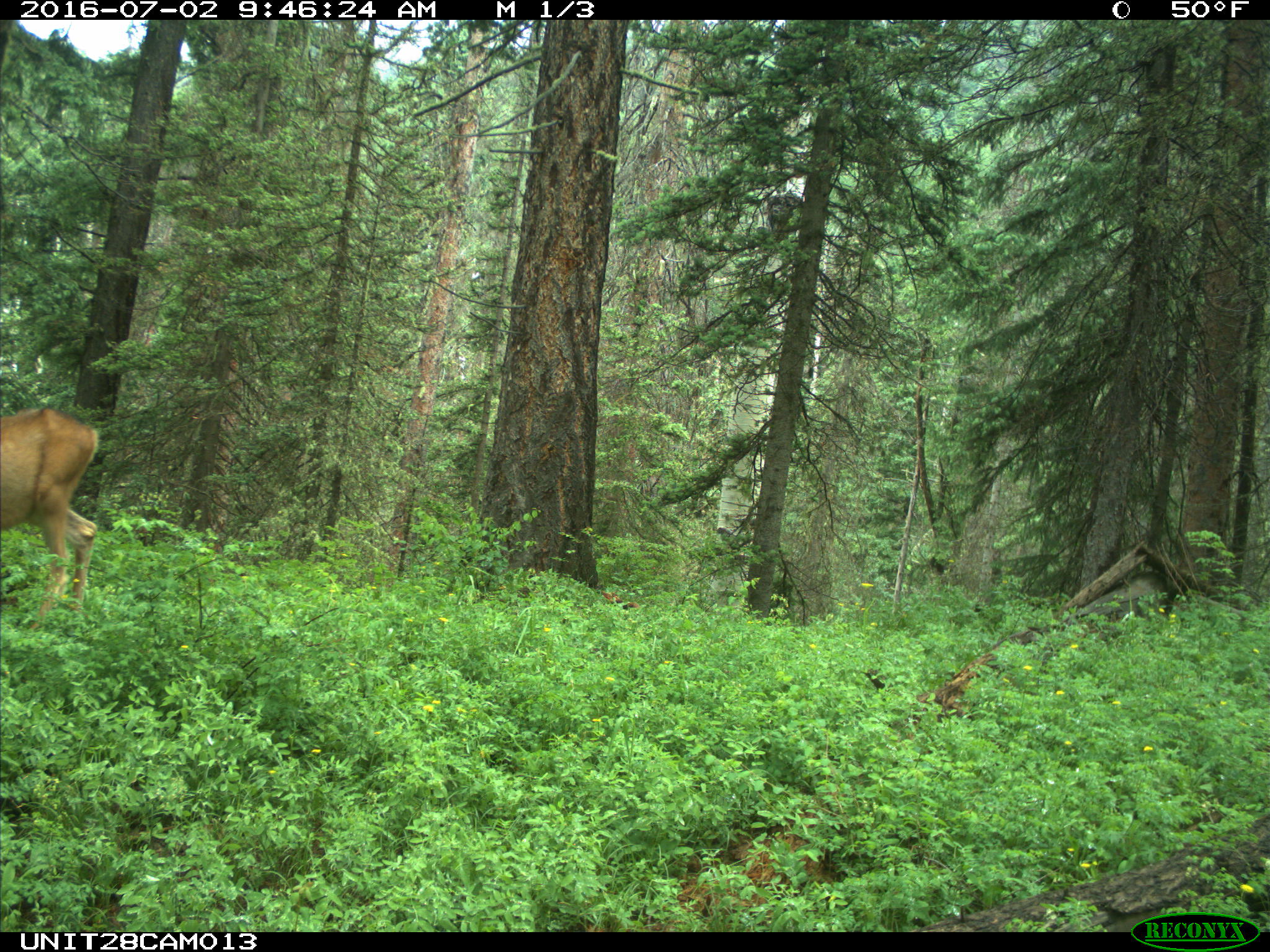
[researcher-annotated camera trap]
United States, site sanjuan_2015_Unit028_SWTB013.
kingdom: Animalia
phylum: Chordata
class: Mammalia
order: Artiodactyla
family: Cervidae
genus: Odocoileus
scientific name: Odocoileus hemionus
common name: mule deer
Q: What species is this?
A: Odocoileus hemionus (mule deer).